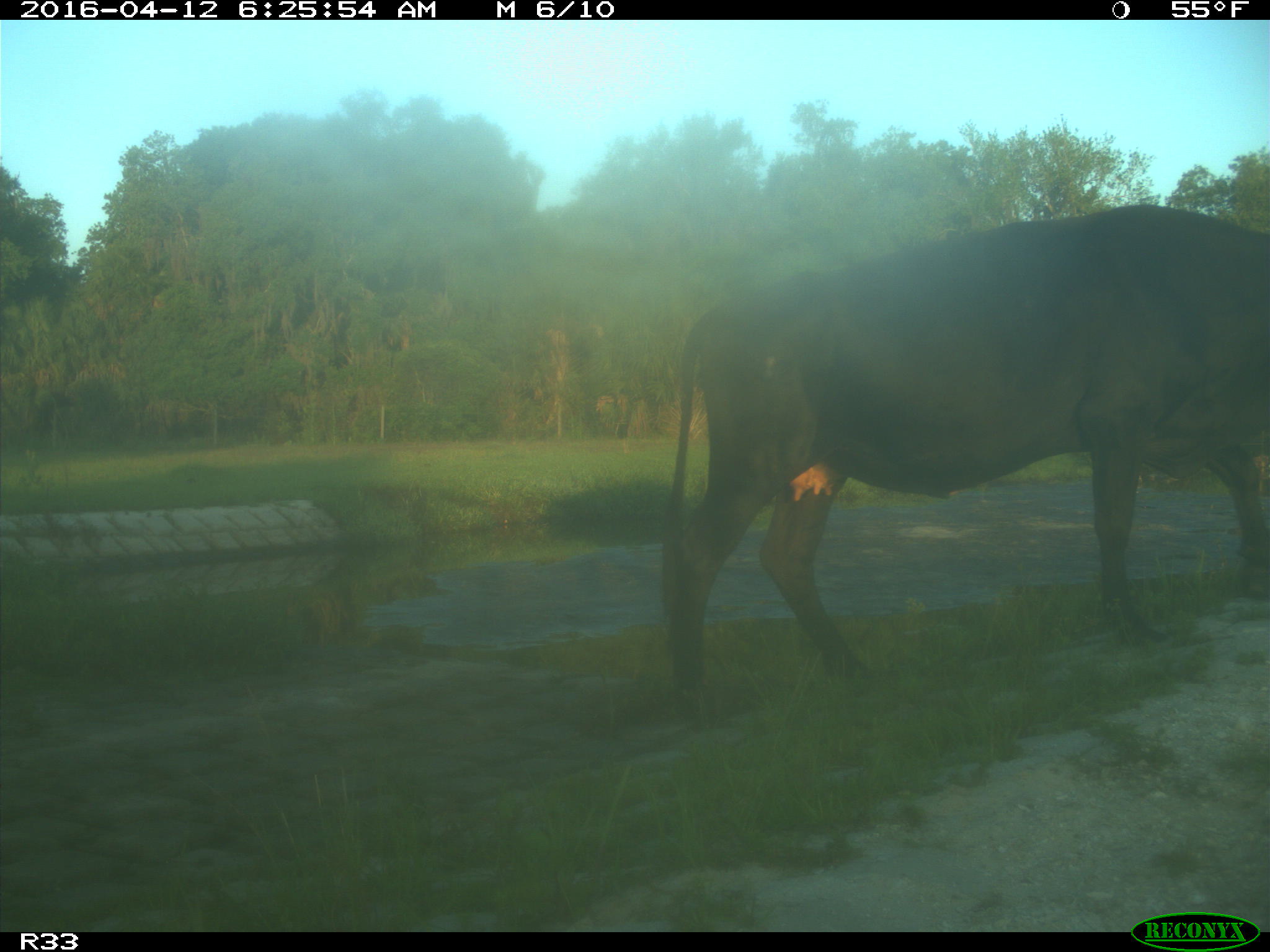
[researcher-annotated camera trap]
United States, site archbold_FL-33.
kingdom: Animalia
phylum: Chordata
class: Mammalia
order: Artiodactyla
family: Bovidae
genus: Bos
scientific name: Bos taurus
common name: domestic cow